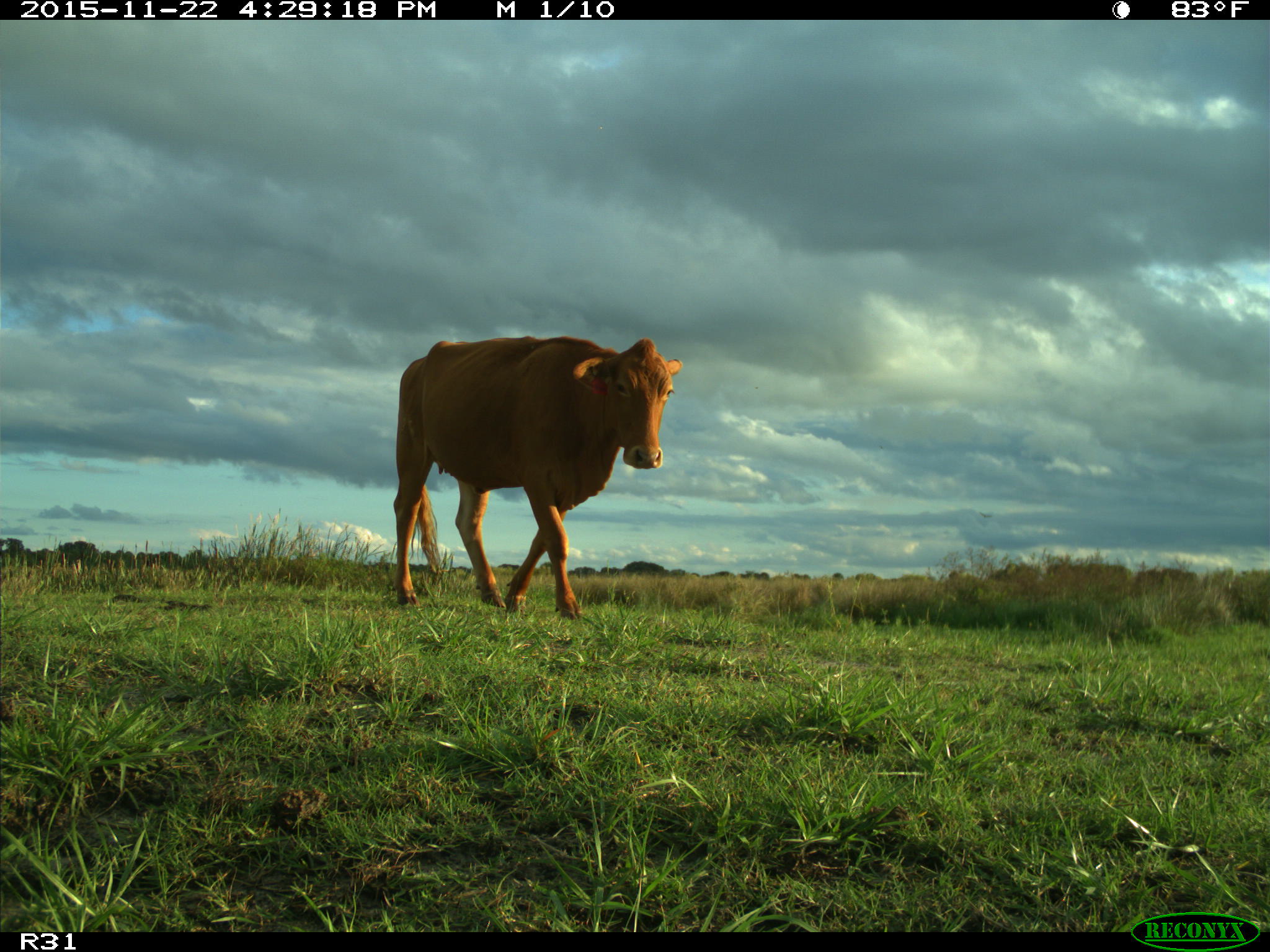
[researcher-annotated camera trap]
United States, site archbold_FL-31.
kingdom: Animalia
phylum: Chordata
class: Mammalia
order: Artiodactyla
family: Bovidae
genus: Bos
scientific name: Bos taurus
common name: domestic cow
Bos taurus (domestic cow).